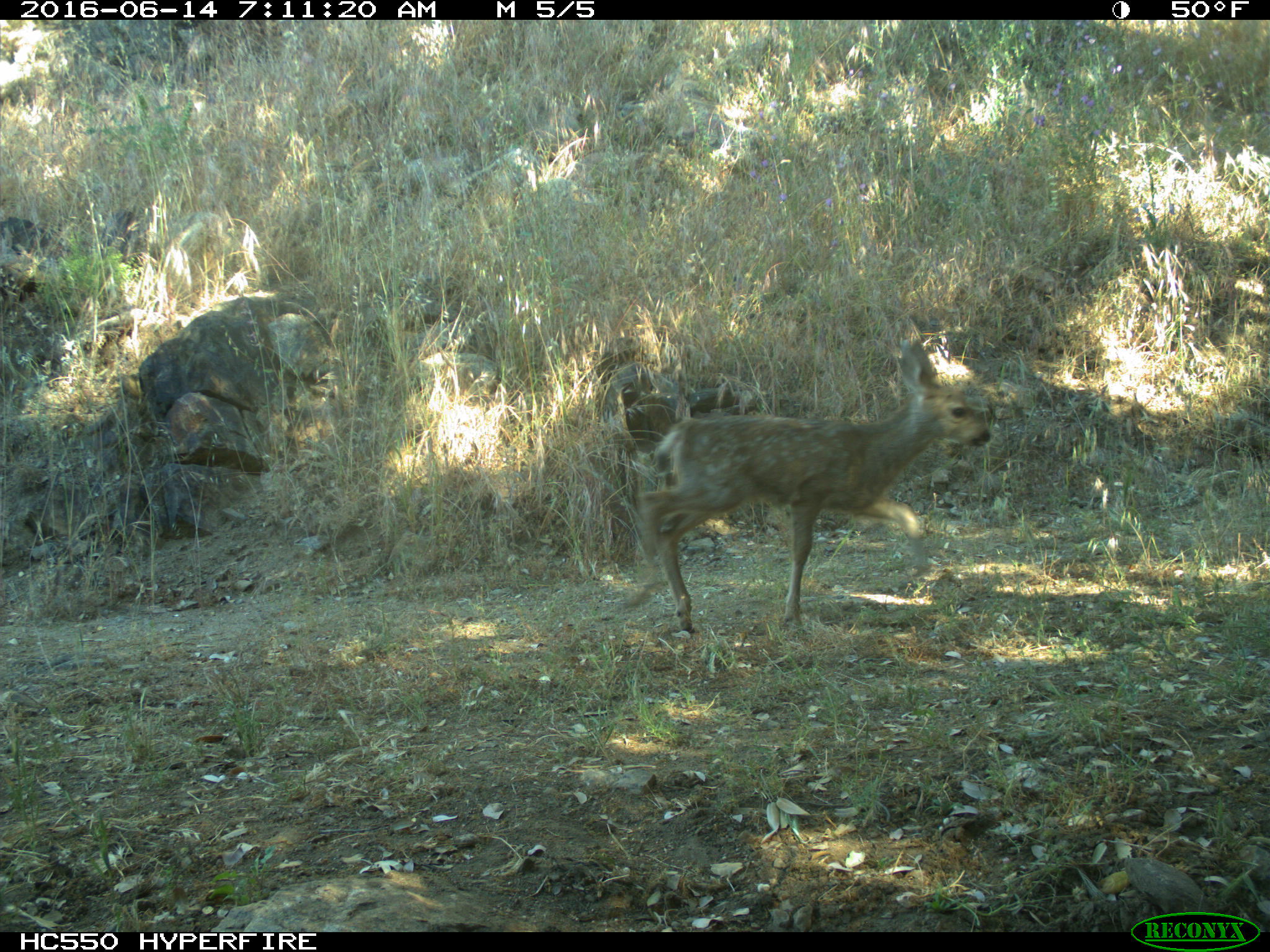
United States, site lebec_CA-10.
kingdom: Animalia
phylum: Chordata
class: Mammalia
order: Artiodactyla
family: Cervidae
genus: Odocoileus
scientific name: Odocoileus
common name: deer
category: unidentified deer